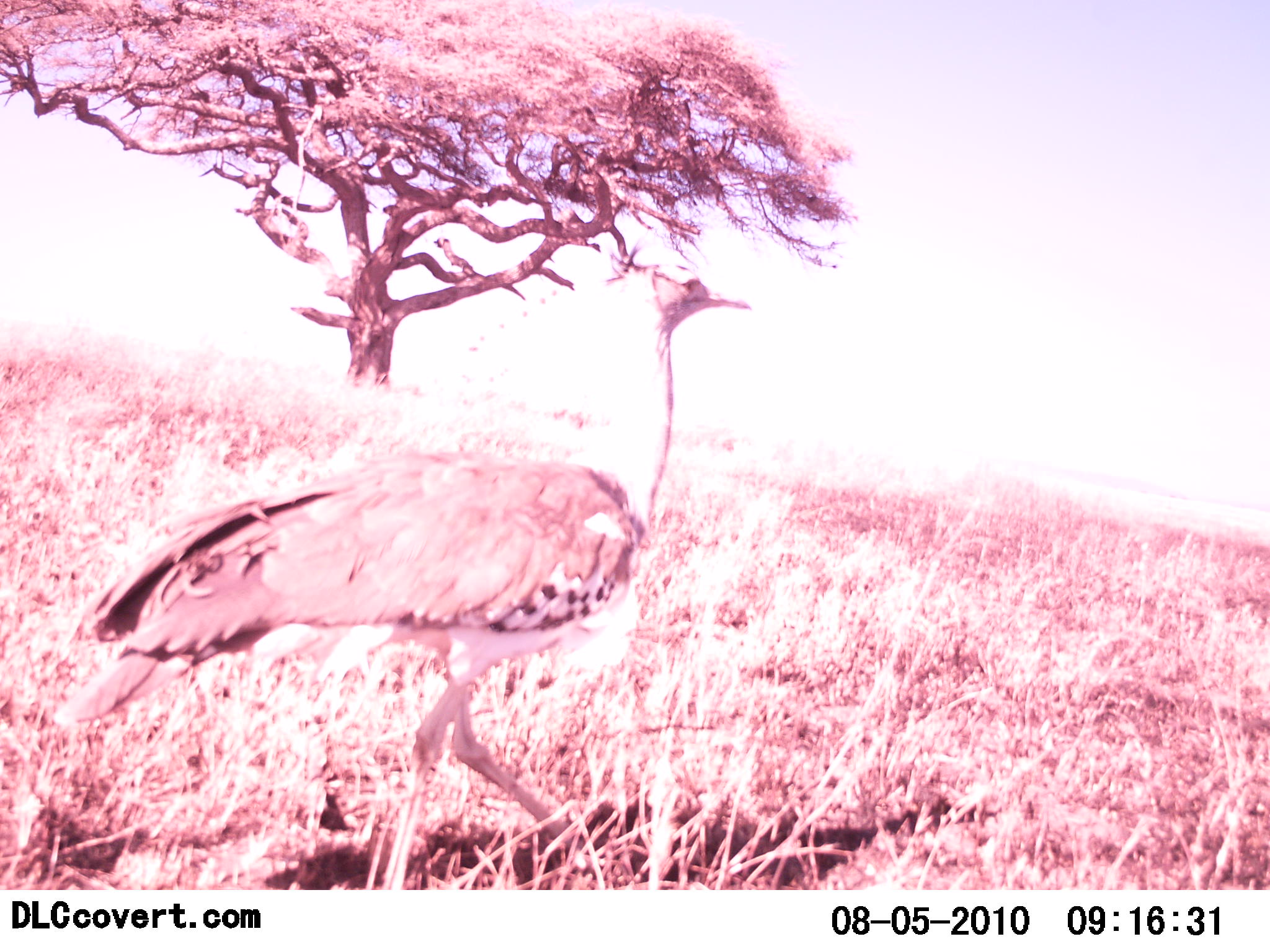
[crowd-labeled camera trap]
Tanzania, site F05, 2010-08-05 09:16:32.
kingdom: Animalia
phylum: Chordata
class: Aves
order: Otidiformes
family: Otididae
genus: Ardeotis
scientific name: Ardeotis kori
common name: kori bustard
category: koribustard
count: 1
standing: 25%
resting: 0%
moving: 83%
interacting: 0%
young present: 0%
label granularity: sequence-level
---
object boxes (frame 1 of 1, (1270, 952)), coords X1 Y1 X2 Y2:
animal: 53 264 755 890